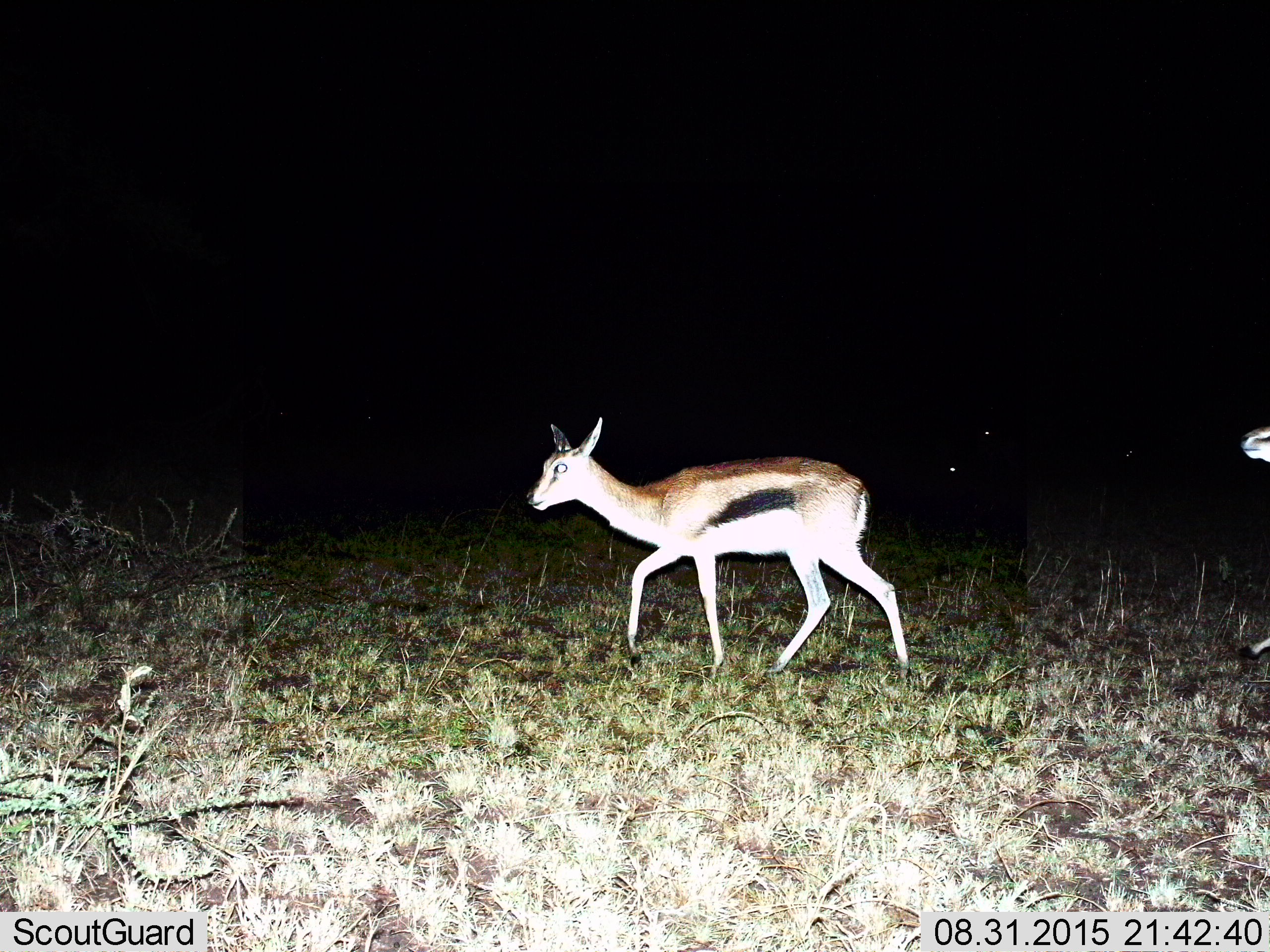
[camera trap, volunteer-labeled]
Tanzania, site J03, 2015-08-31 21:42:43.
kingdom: Animalia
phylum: Chordata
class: Mammalia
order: Artiodactyla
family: Bovidae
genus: Eudorcas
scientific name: Eudorcas thomsonii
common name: thomson's gazelle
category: gazellethomsons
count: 2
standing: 11%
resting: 0%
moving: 89%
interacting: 0%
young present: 11%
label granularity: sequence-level